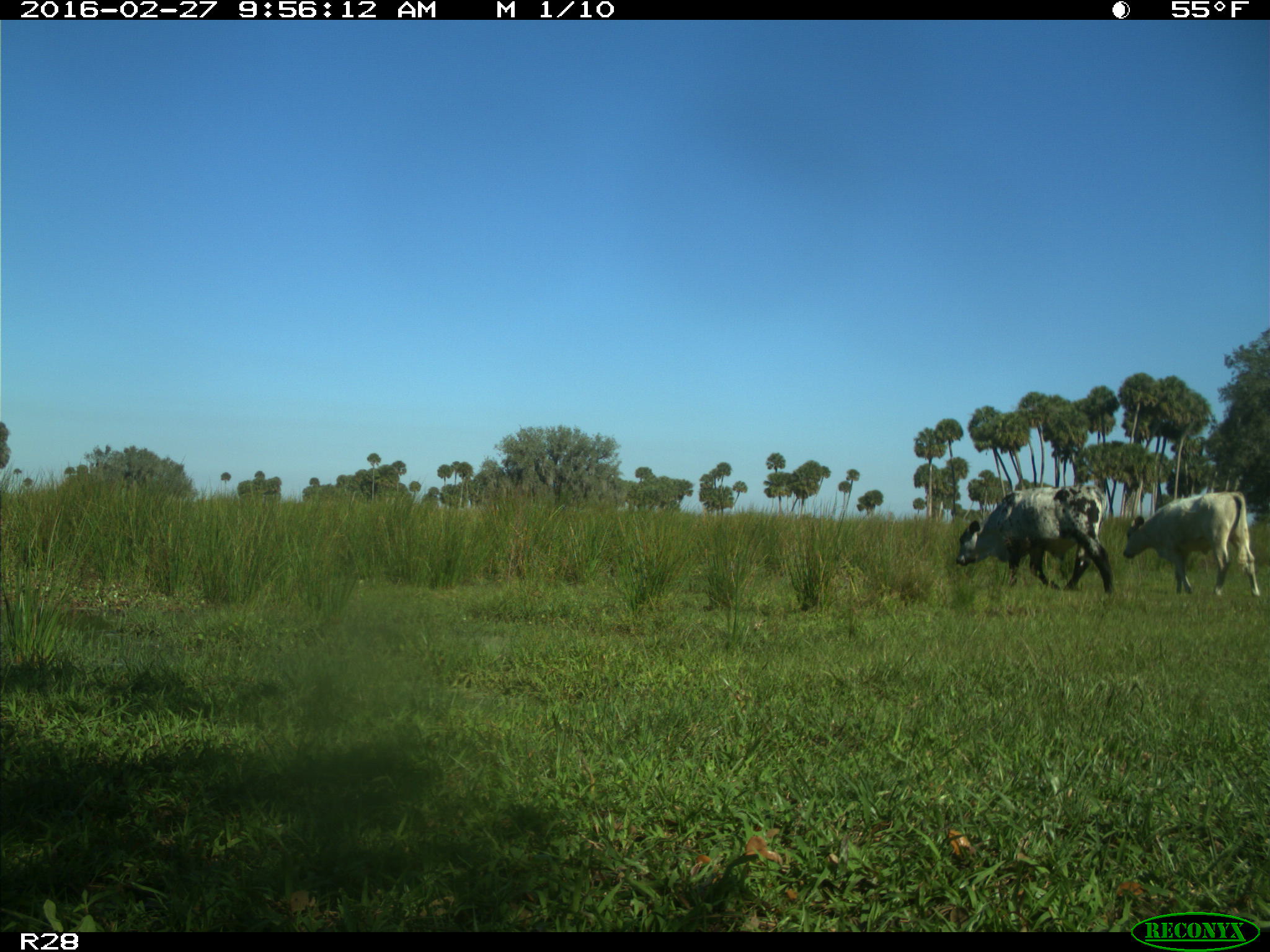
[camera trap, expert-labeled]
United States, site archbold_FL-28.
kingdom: Animalia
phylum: Chordata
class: Mammalia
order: Artiodactyla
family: Bovidae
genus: Bos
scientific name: Bos taurus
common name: domestic cow